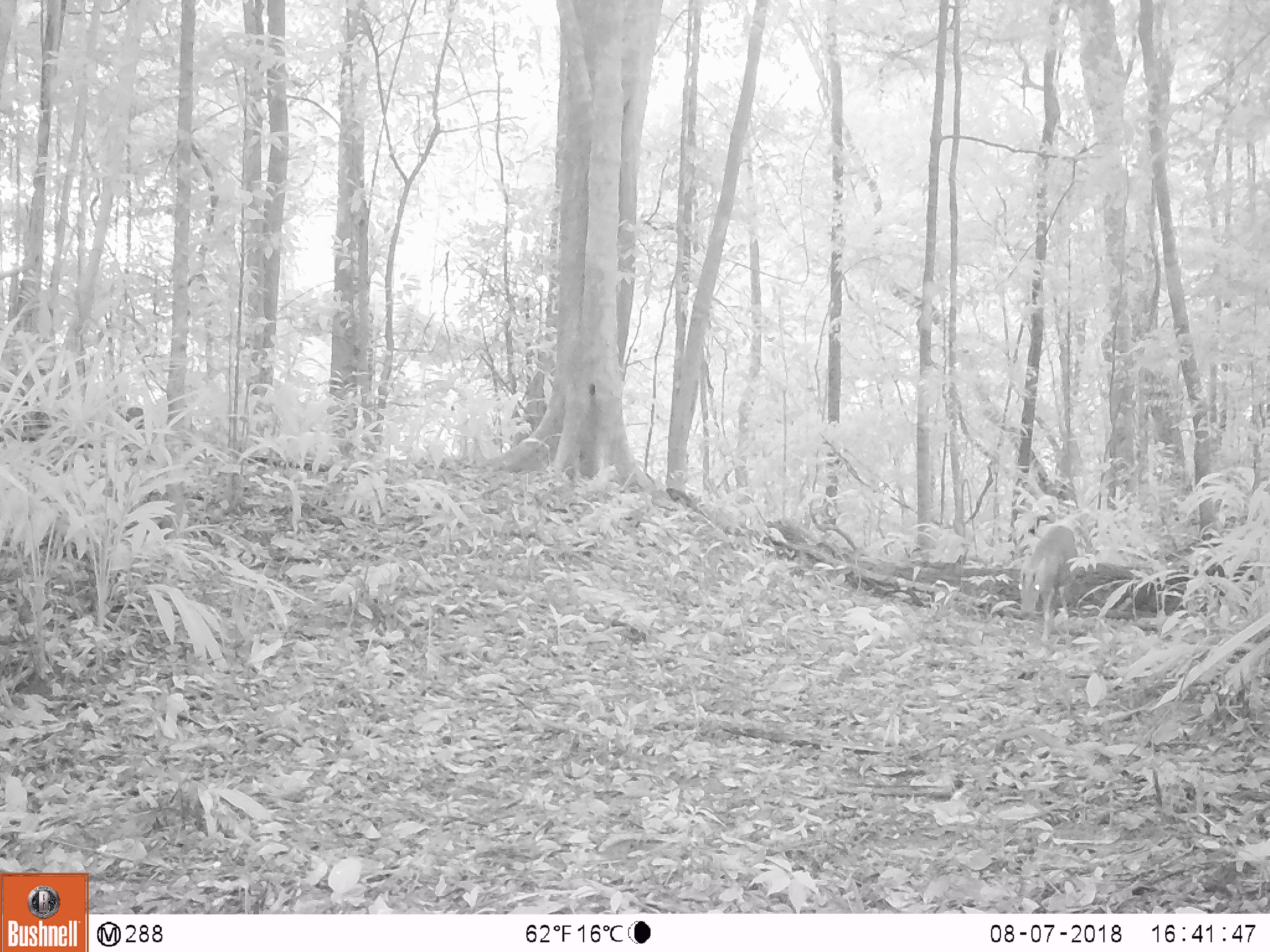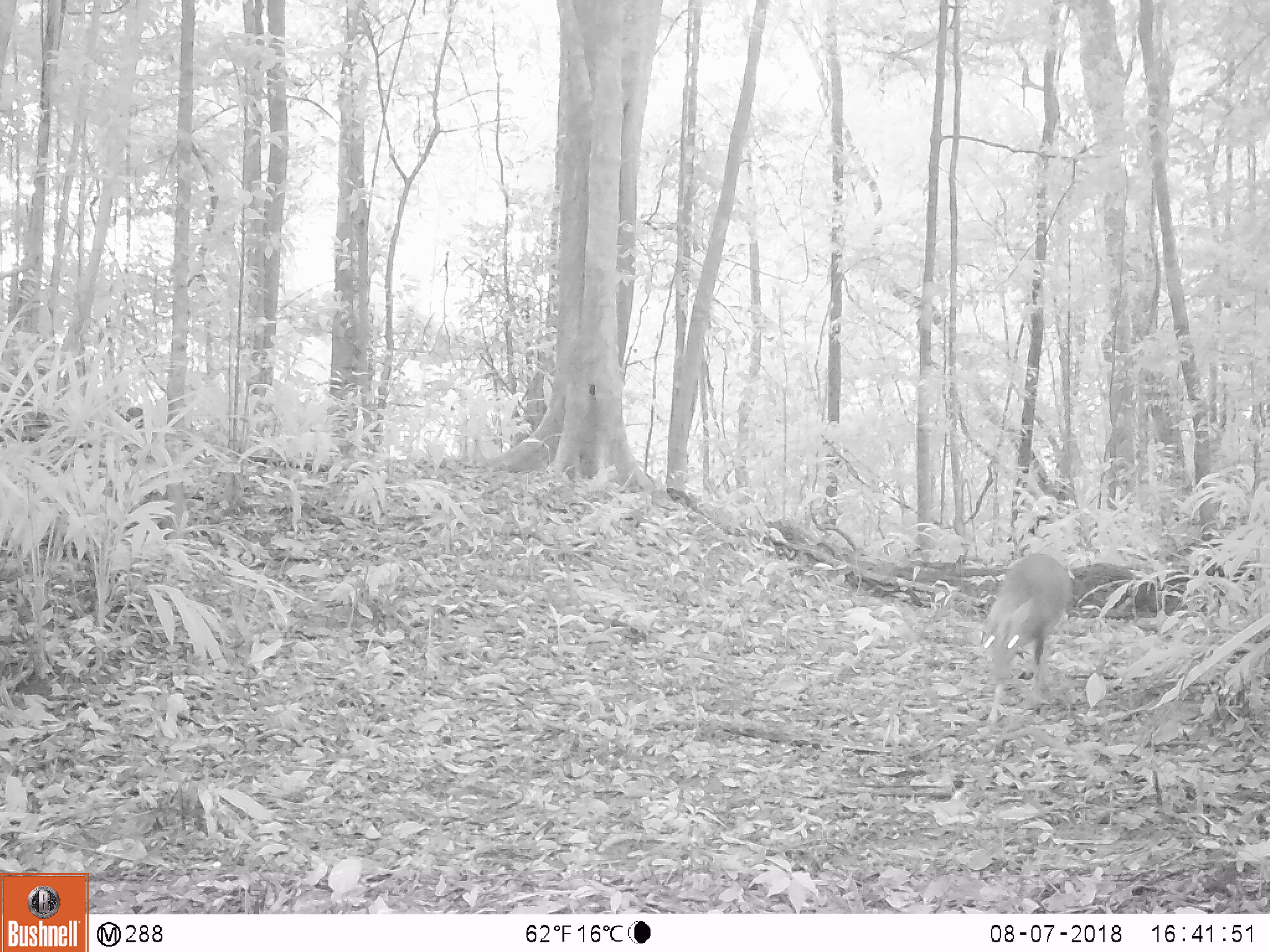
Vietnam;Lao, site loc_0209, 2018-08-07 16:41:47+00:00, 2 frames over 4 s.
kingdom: Animalia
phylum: Chordata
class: Mammalia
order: Artiodactyla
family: Cervidae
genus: Muntiacus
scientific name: Muntiacus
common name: muntjacs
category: unidentified muntjac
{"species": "unidentified muntjac (muntjacs) (Muntiacus)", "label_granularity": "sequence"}